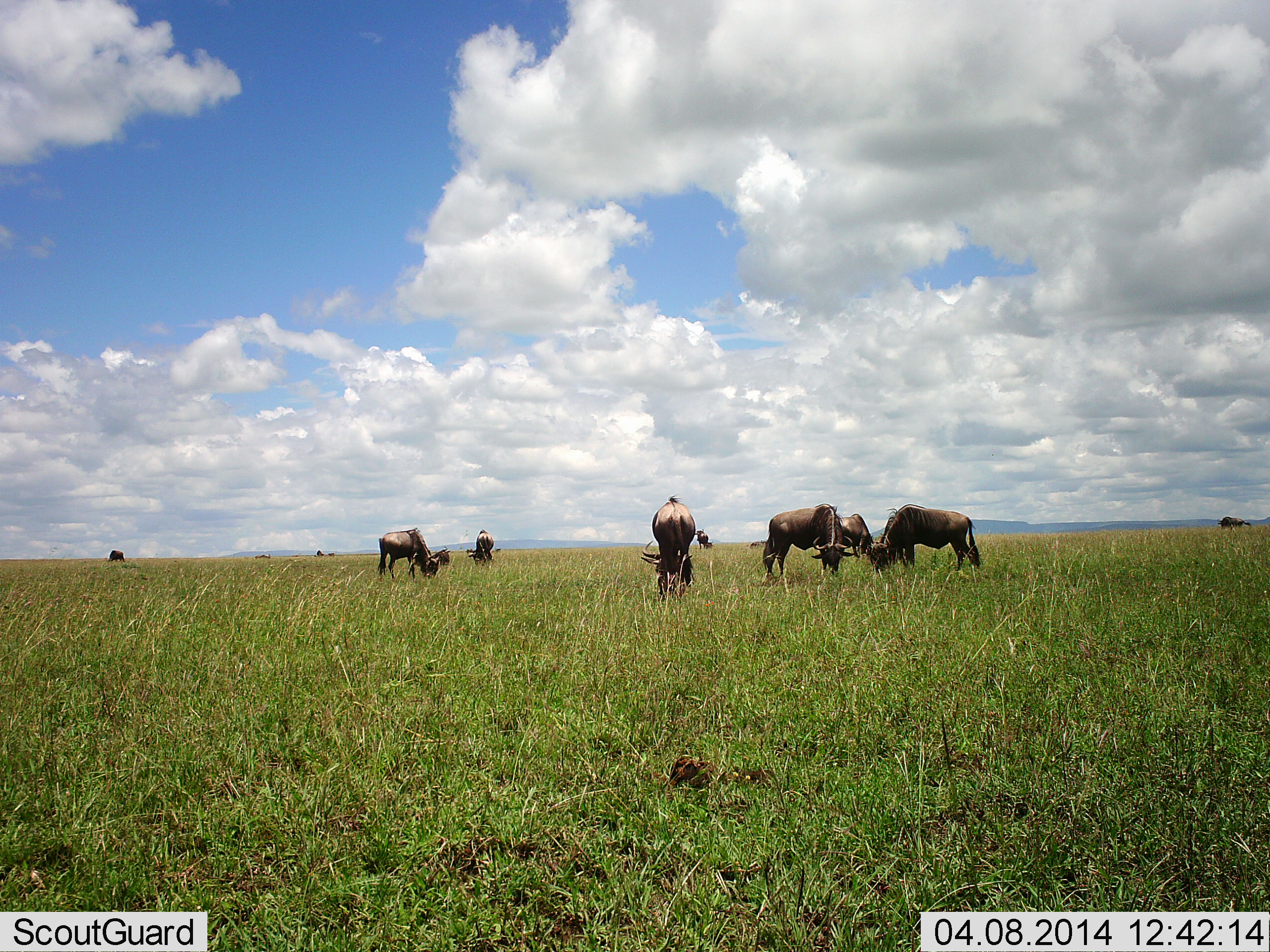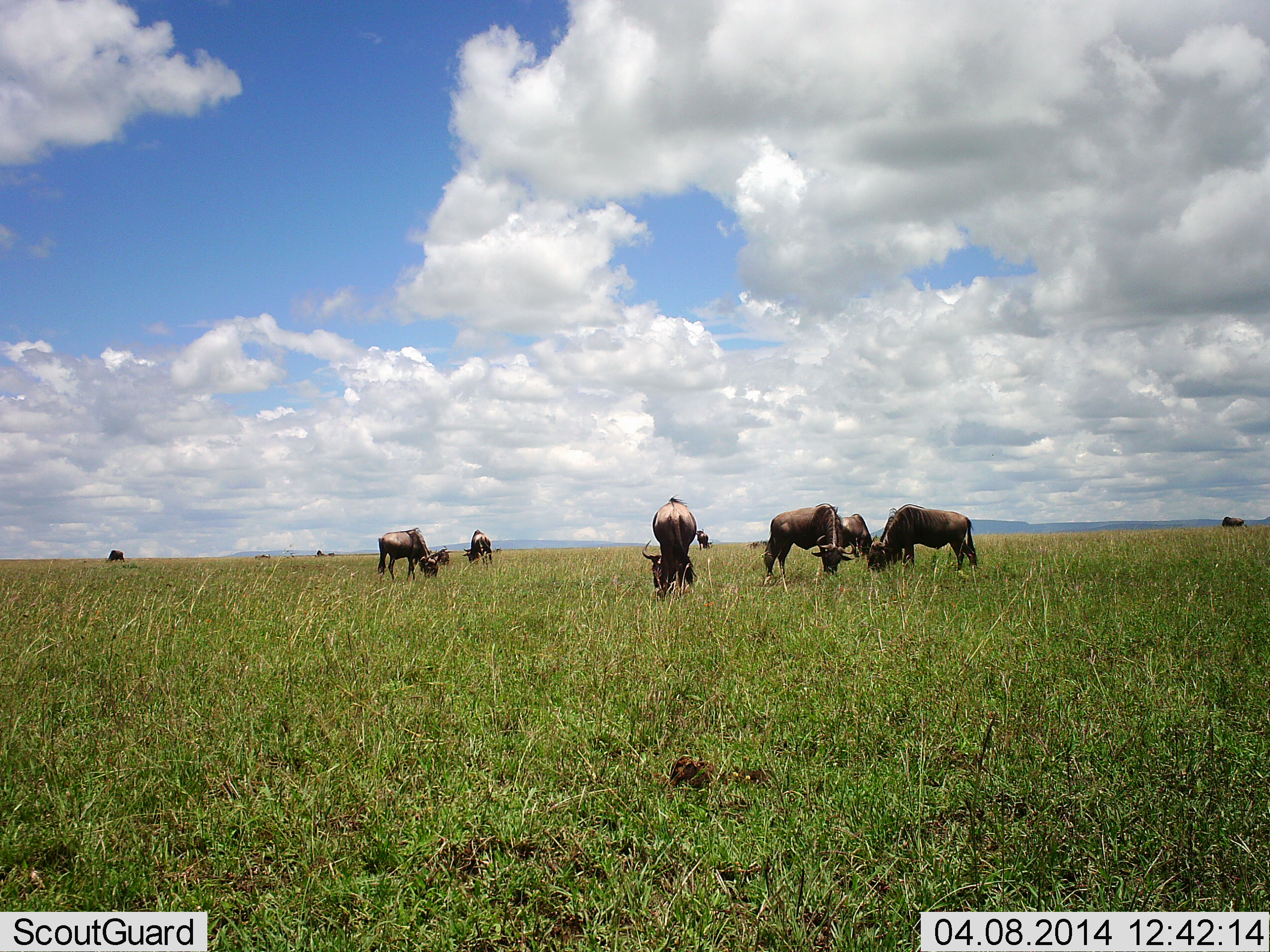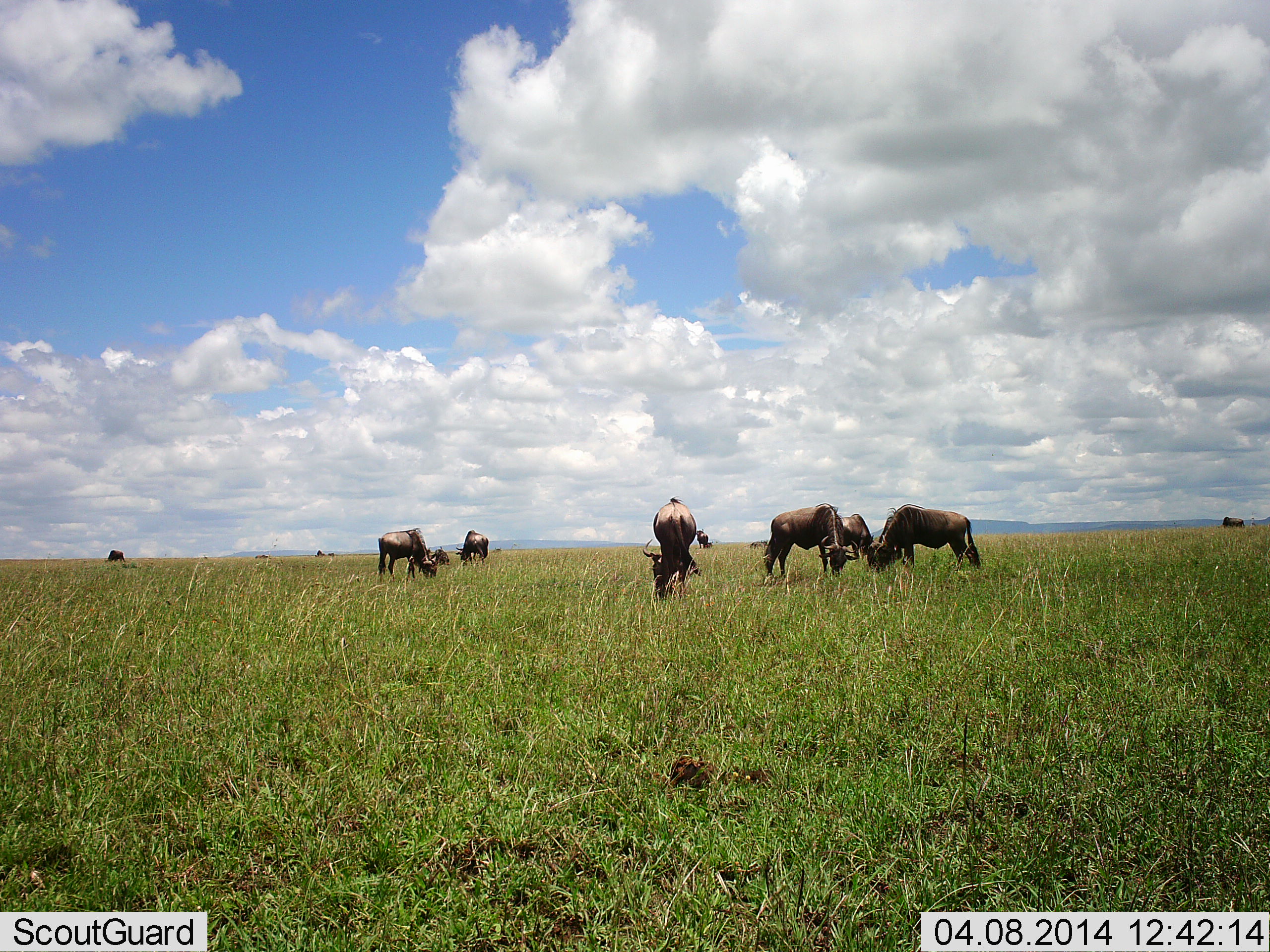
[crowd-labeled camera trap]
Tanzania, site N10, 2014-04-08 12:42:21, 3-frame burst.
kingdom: Animalia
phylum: Chordata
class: Mammalia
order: Artiodactyla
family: Bovidae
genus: Connochaetes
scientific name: Connochaetes taurinus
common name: blue wildebeest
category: wildebeest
Wildebeest (blue wildebeest) (Connochaetes taurinus), count 9. Behavior (volunteer vote fractions): standing 10%, resting 0%, moving 10%, interacting 0%. Young present (vote fraction): 0%. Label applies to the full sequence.